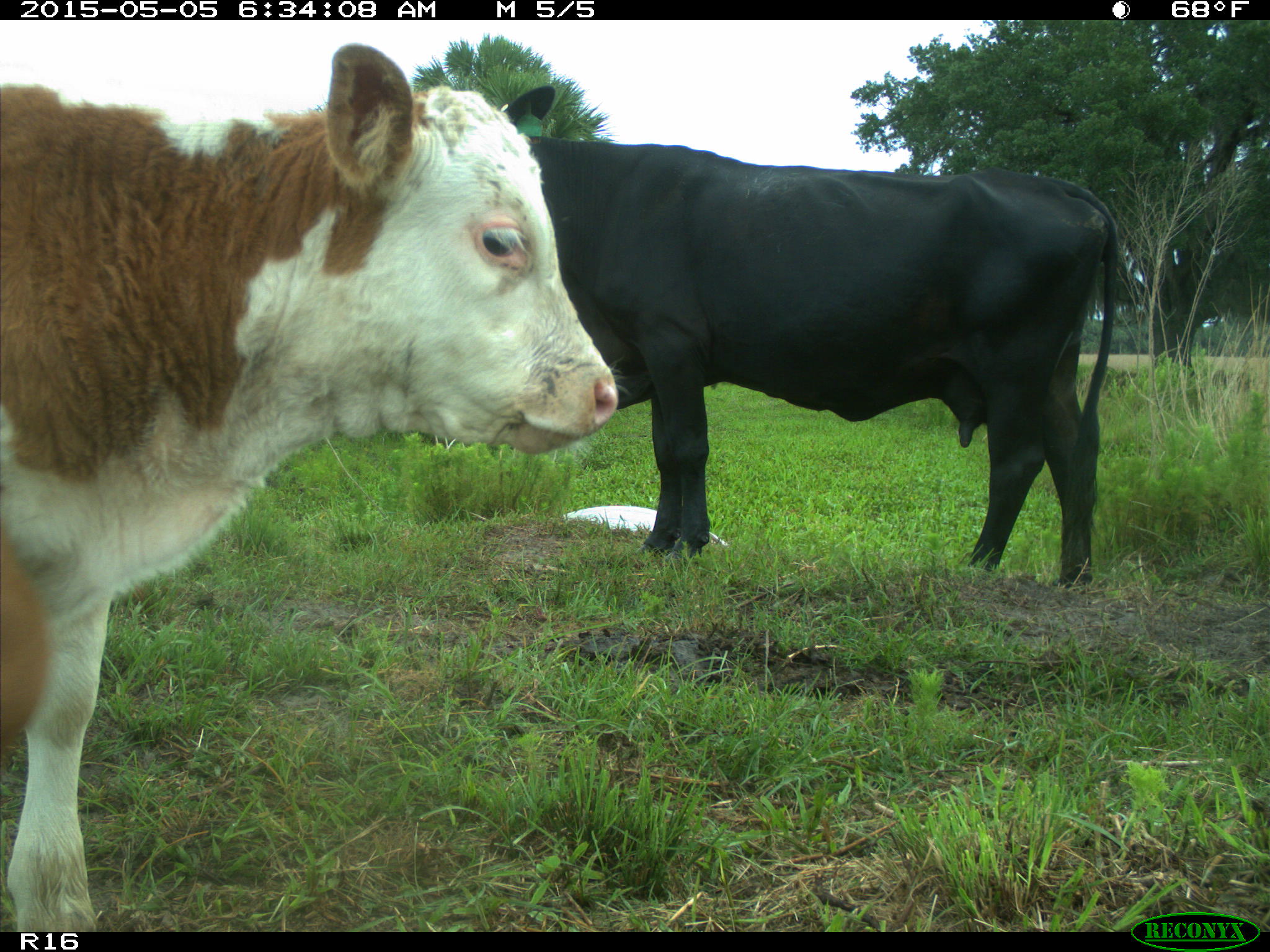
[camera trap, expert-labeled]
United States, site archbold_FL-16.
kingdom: Animalia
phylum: Chordata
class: Mammalia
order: Artiodactyla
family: Bovidae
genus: Bos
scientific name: Bos taurus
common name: domestic cow